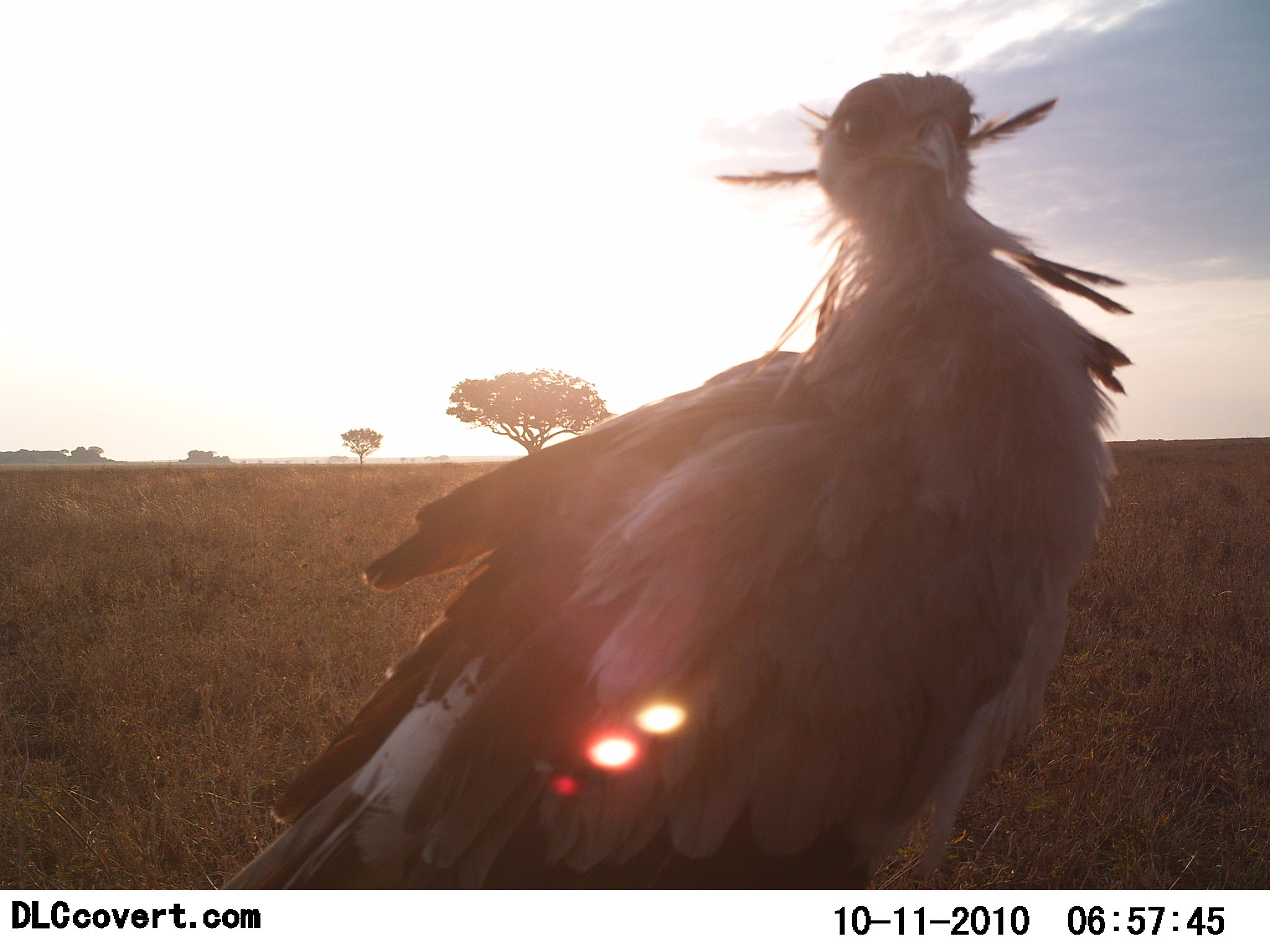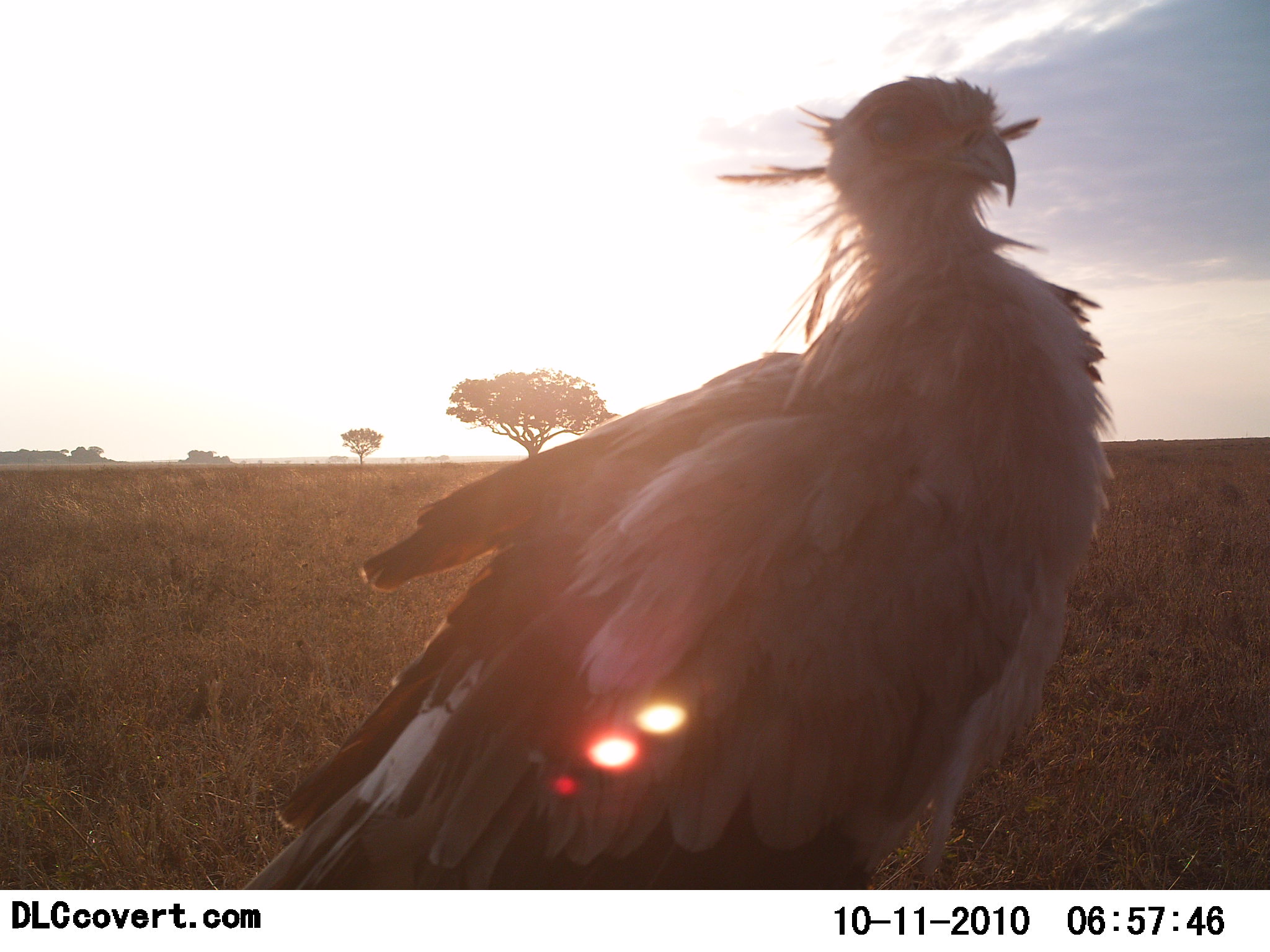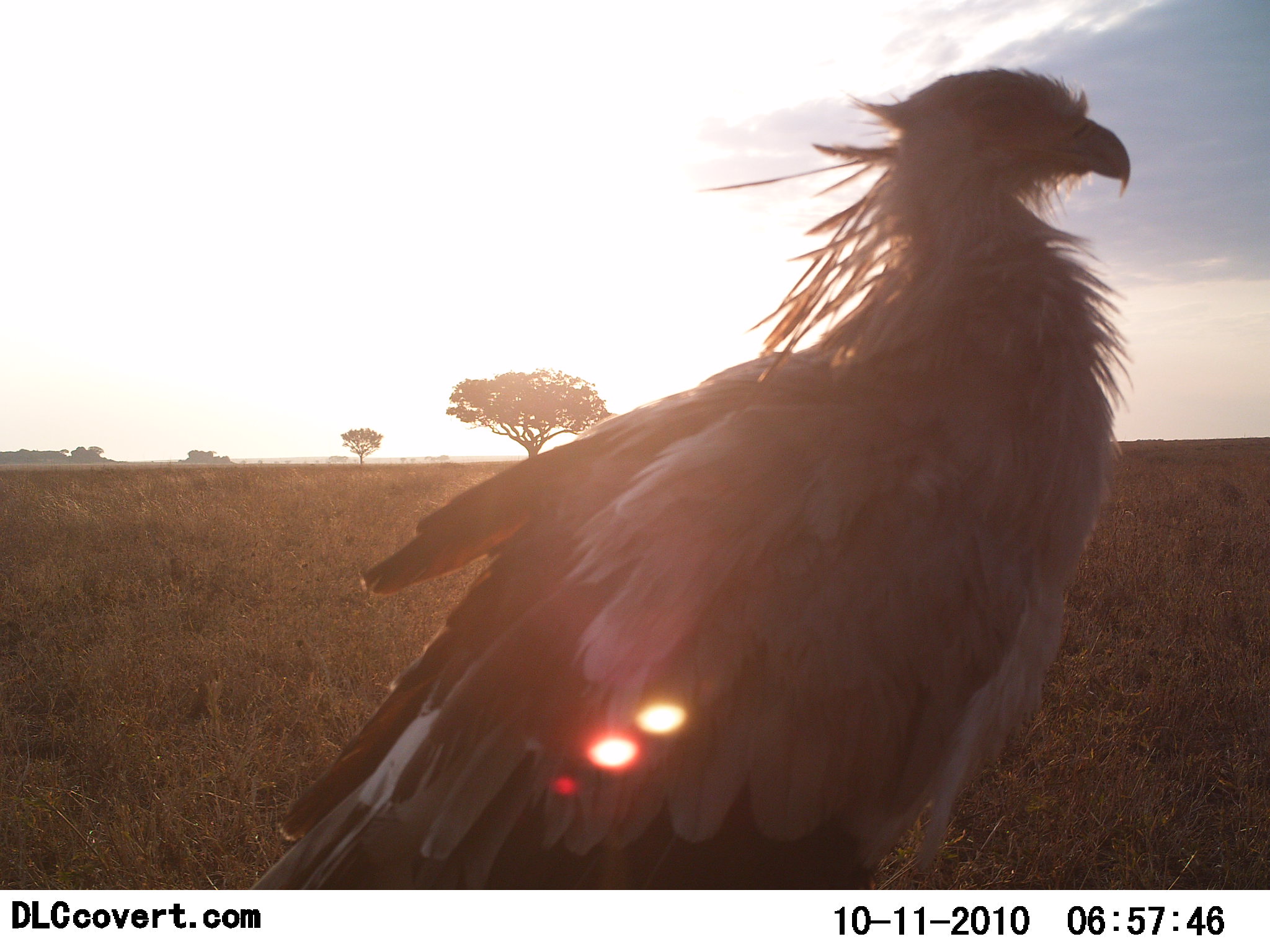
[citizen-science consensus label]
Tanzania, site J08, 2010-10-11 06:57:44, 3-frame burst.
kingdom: Animalia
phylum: Chordata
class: Aves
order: Accipitriformes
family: Sagittariidae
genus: Sagittarius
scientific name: Sagittarius serpentarius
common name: secretary bird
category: secretarybird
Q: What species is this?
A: Secretarybird (secretary bird) (Sagittarius serpentarius).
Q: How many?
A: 1.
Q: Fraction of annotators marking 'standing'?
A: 100%.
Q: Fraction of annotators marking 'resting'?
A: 0%.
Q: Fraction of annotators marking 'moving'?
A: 0%.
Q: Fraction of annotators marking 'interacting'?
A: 0%.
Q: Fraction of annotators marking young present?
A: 0%.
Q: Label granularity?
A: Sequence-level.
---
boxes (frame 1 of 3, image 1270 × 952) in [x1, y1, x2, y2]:
animal: [217, 69, 1136, 889]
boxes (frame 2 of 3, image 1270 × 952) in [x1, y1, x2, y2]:
animal: [236, 74, 1117, 888]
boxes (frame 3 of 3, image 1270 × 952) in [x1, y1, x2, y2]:
animal: [249, 64, 1131, 889]